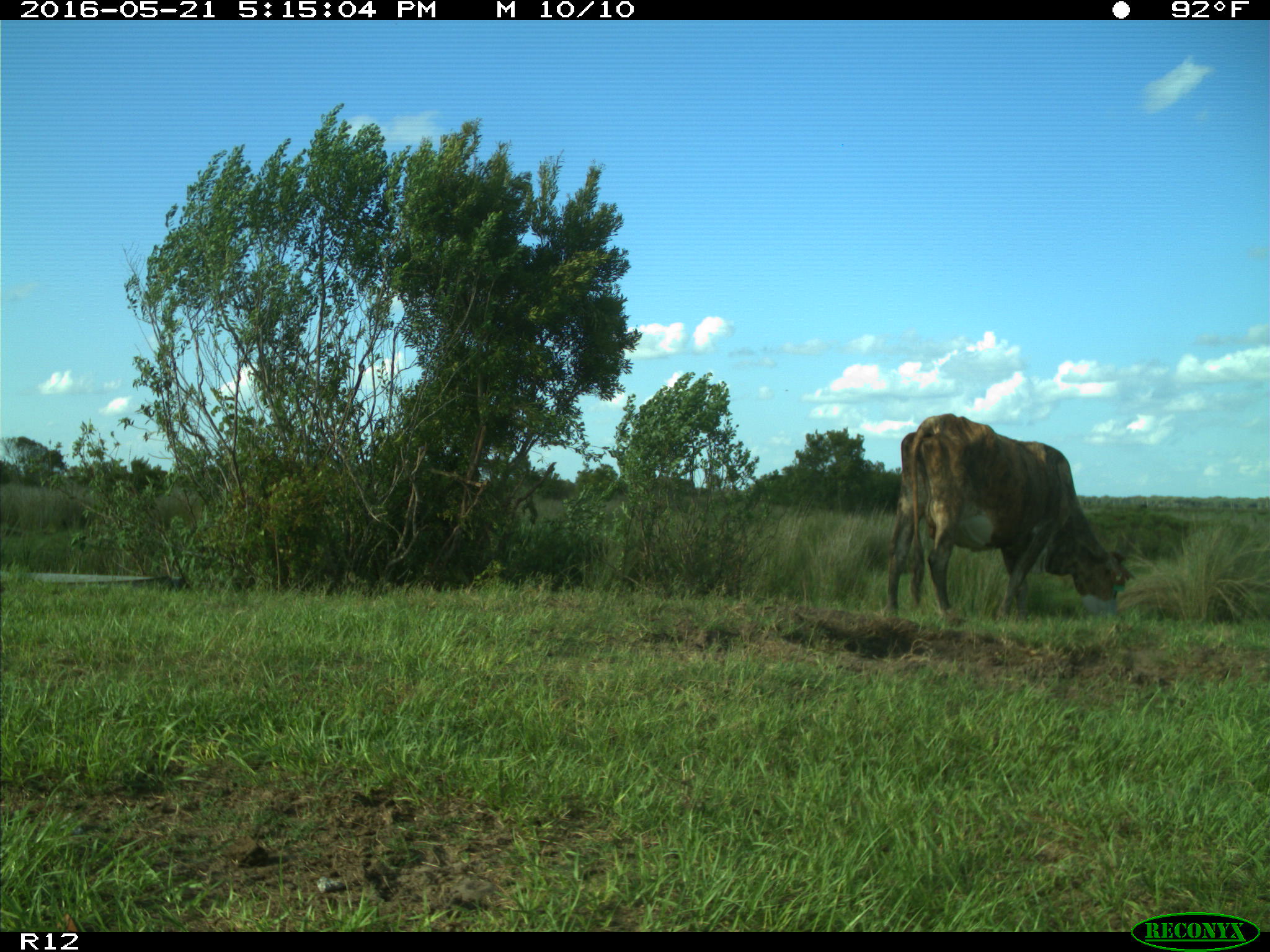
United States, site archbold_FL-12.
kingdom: Animalia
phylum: Chordata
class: Mammalia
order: Artiodactyla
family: Bovidae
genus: Bos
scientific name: Bos taurus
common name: domestic cow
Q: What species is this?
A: Bos taurus (domestic cow).